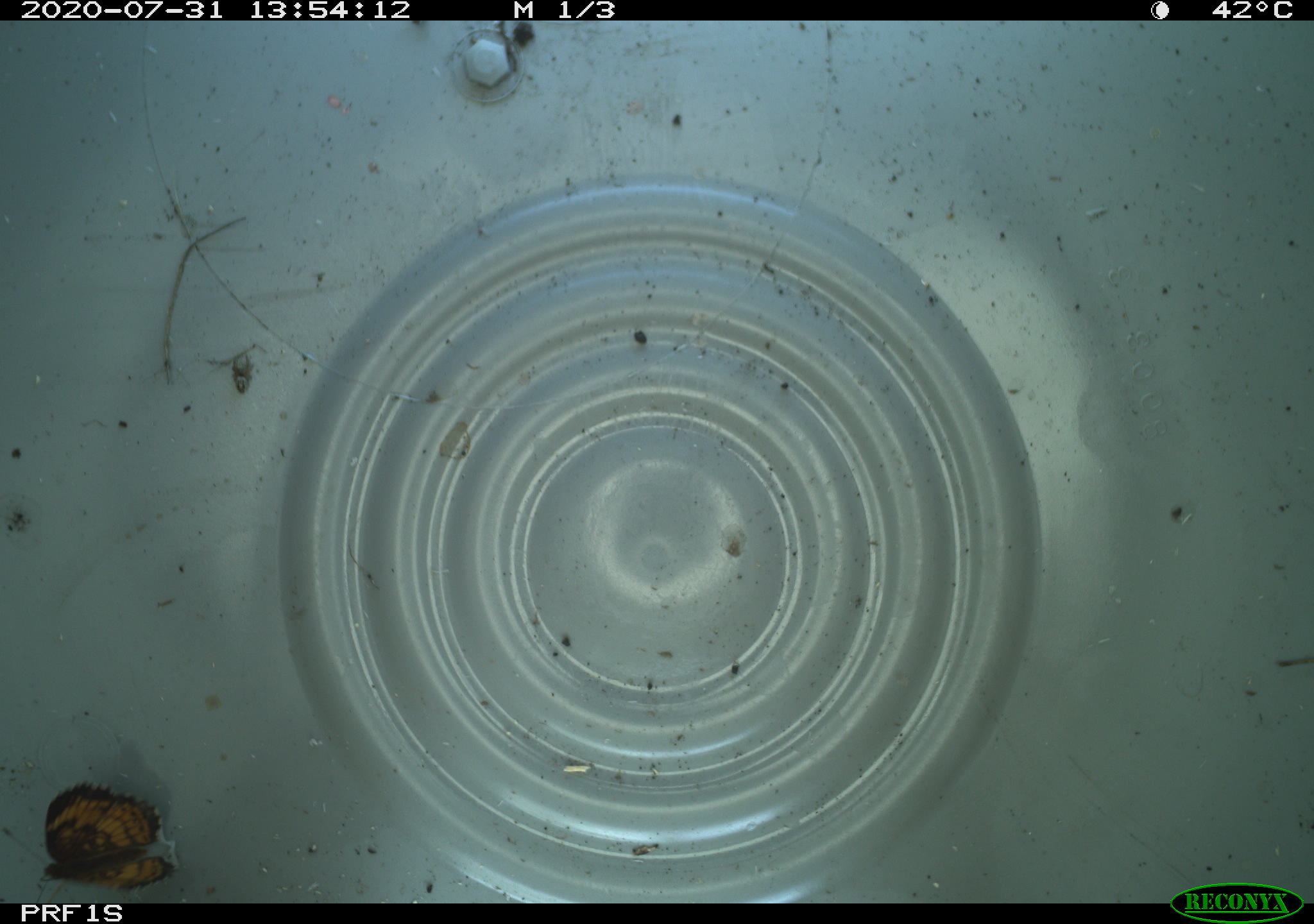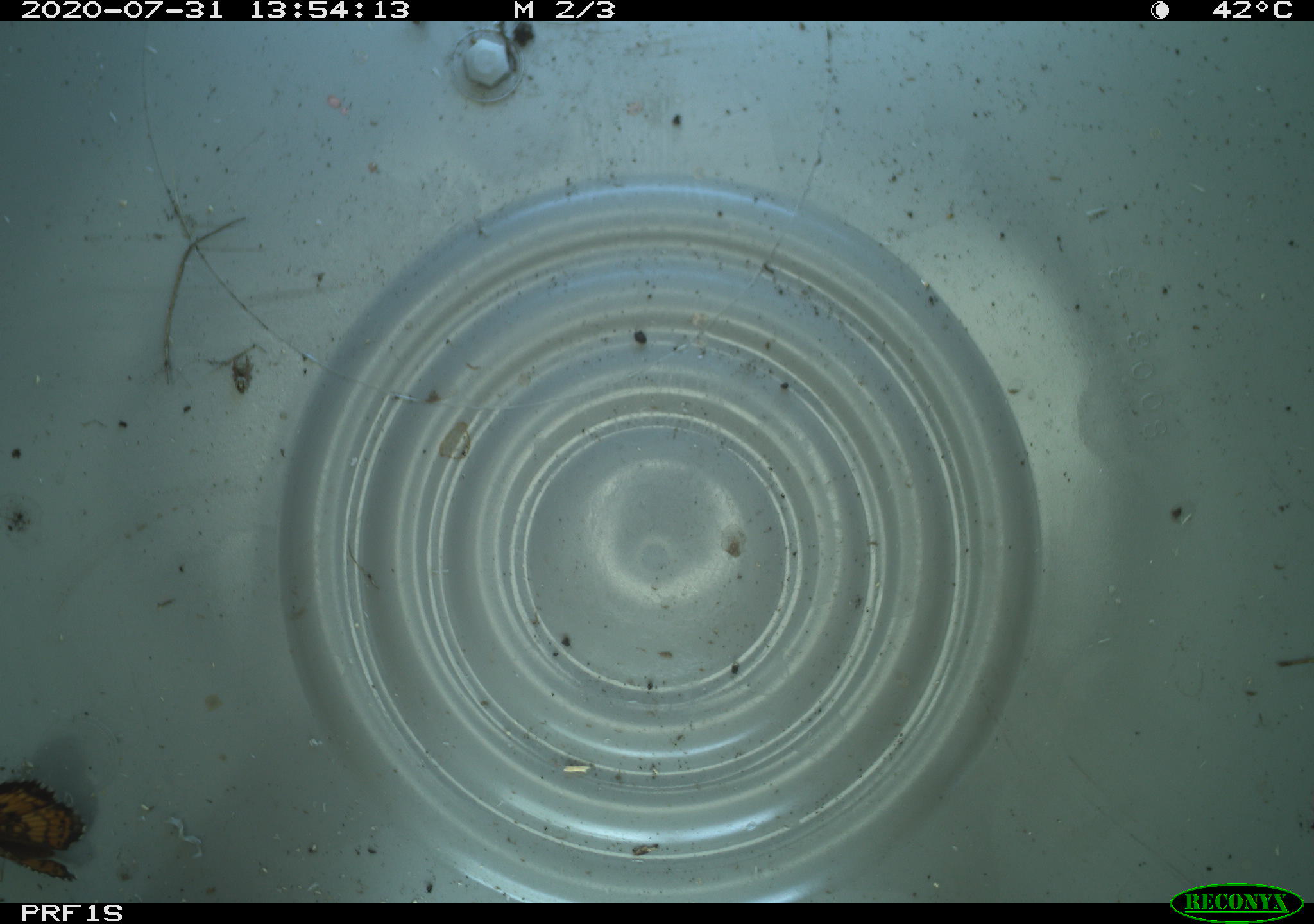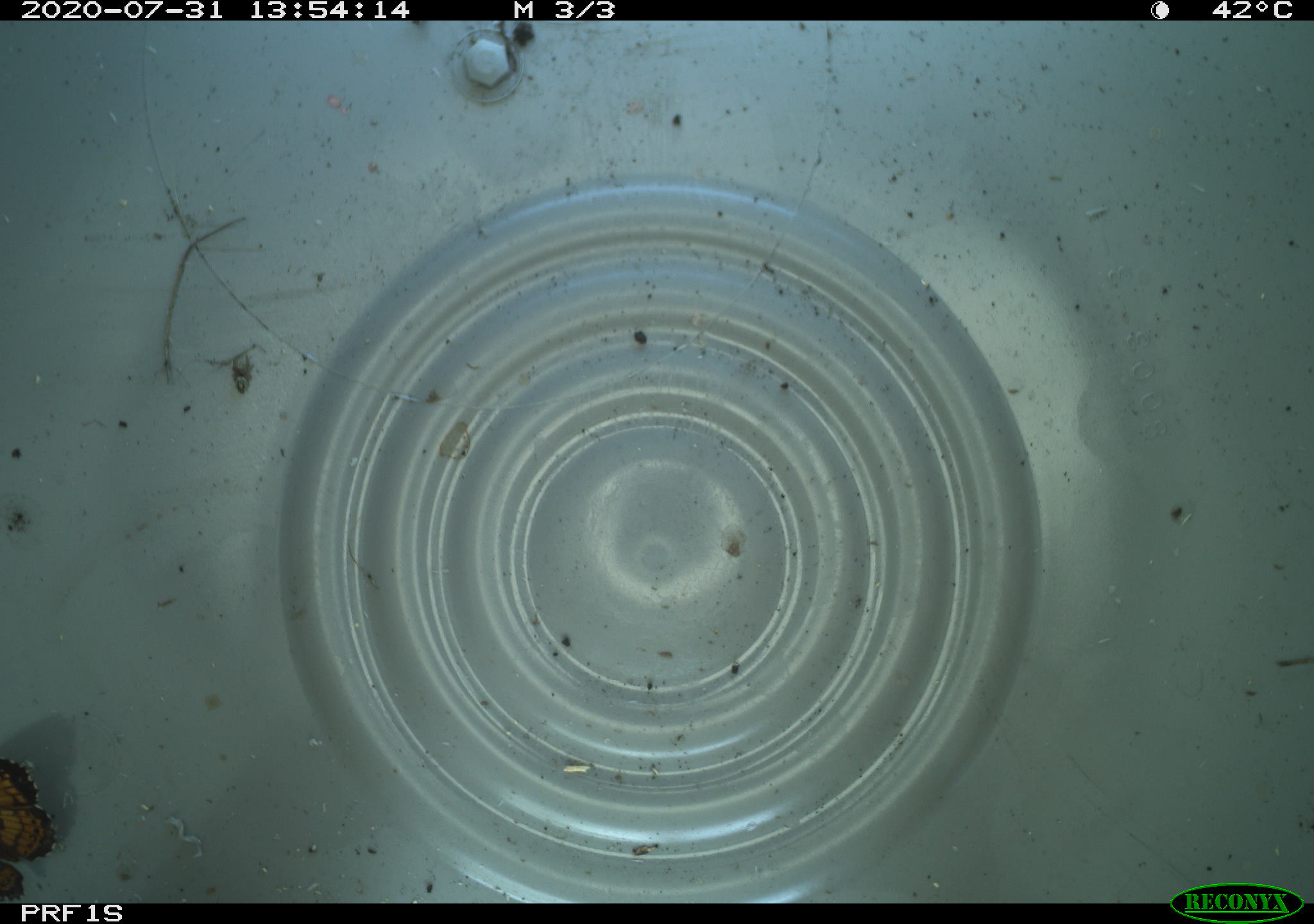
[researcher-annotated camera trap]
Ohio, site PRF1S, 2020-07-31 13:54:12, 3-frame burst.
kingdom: Animalia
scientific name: Animalia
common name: animal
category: invertebrate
Invertebrate (animal) (Animalia).